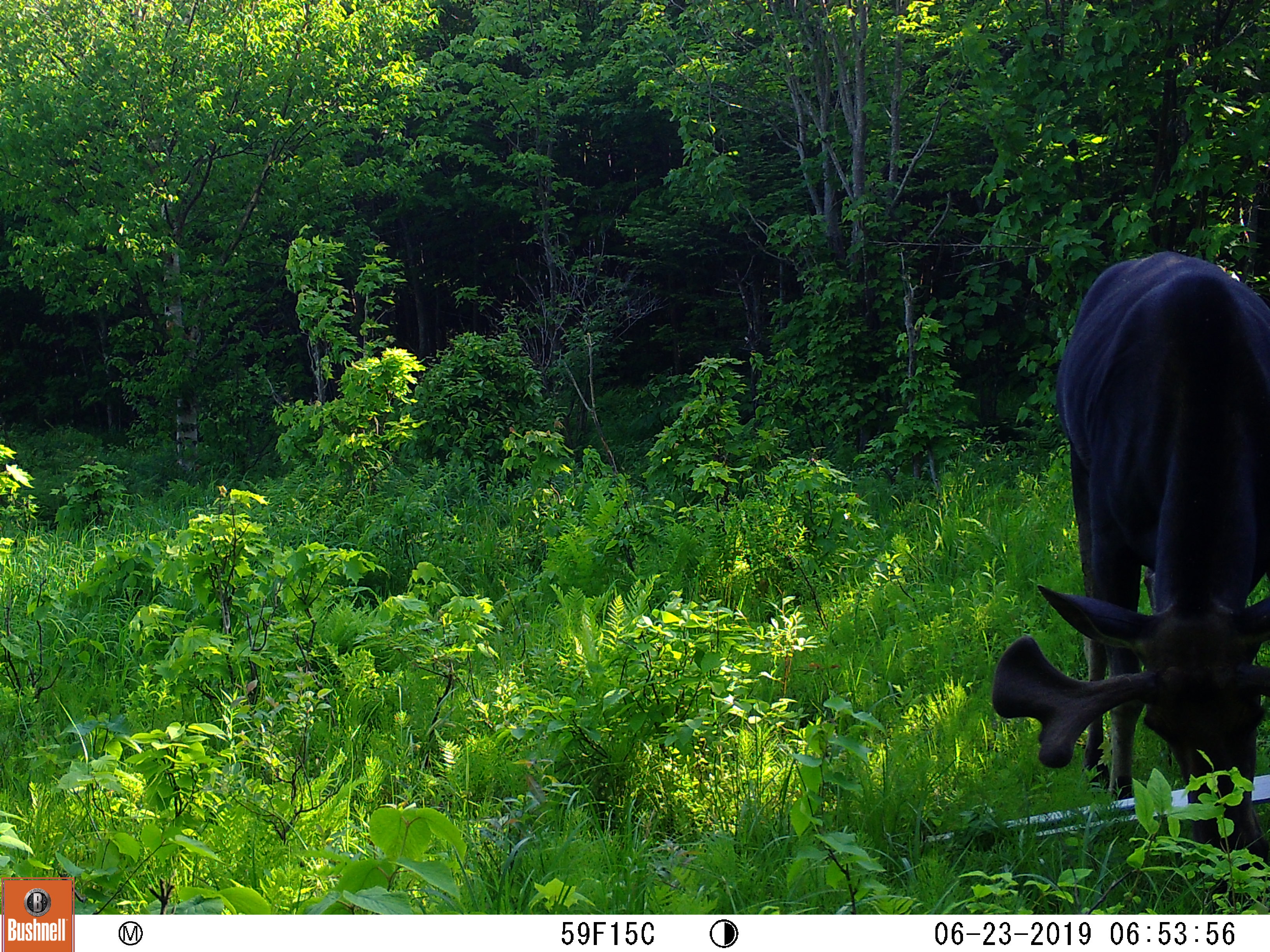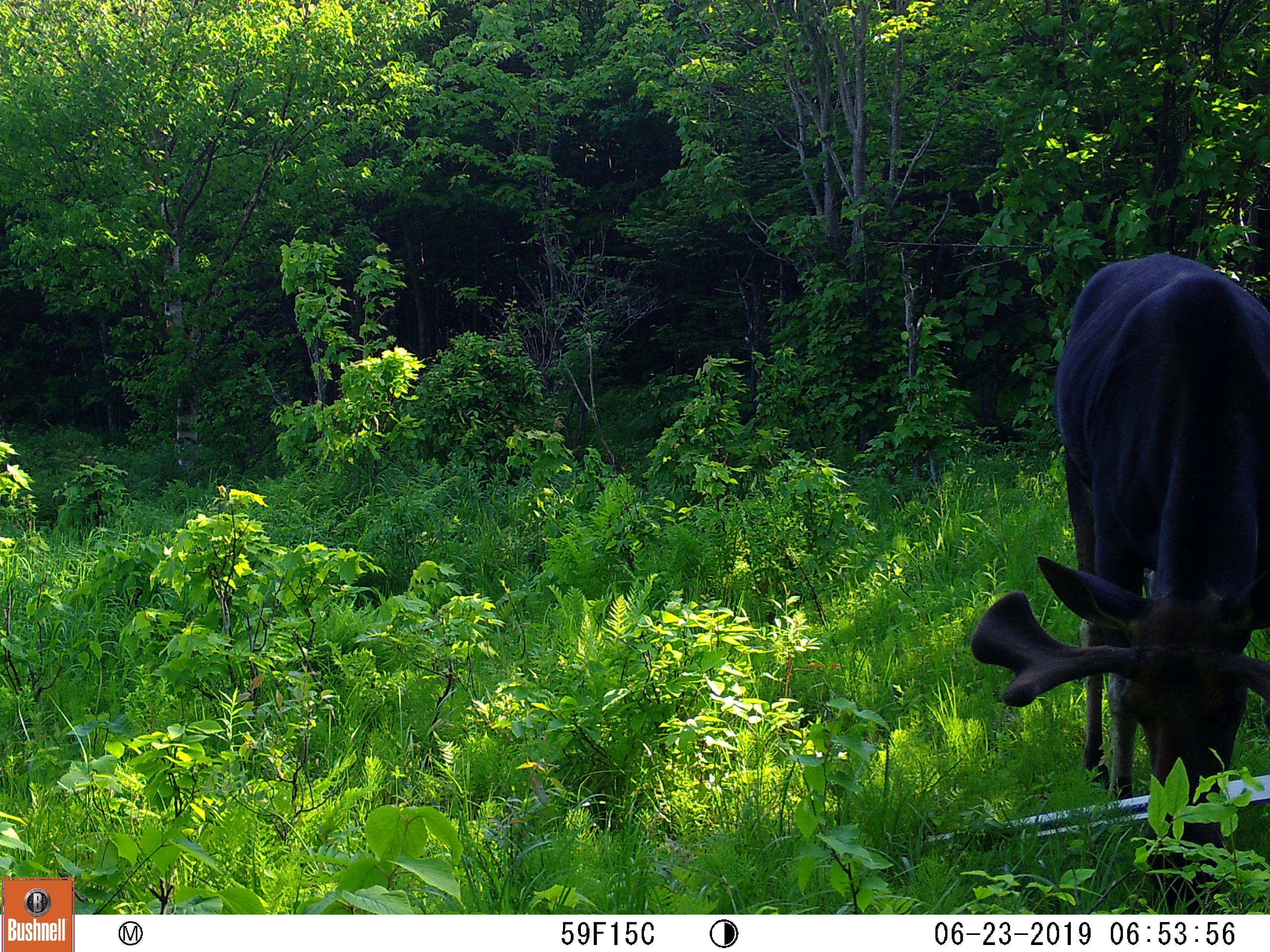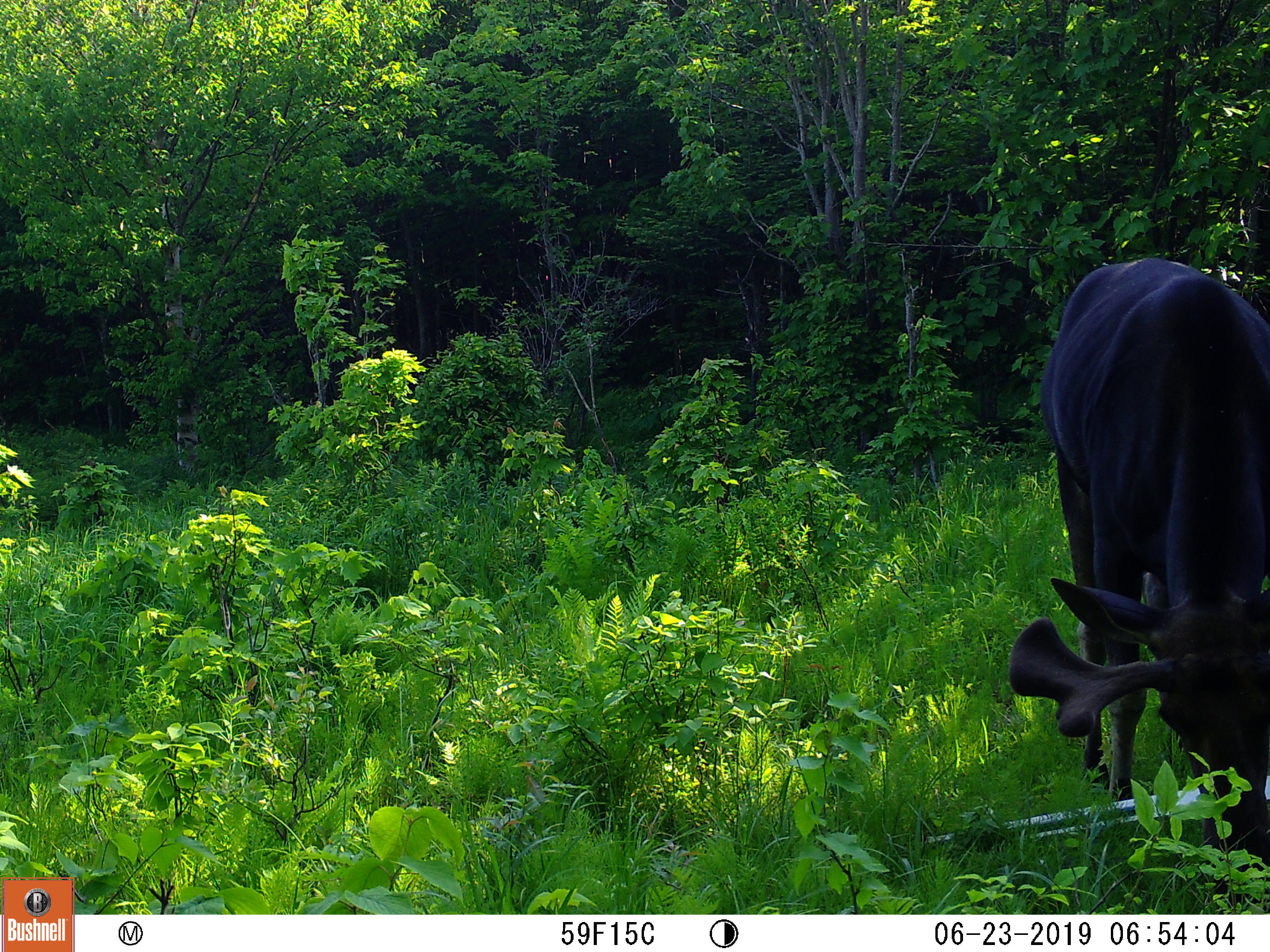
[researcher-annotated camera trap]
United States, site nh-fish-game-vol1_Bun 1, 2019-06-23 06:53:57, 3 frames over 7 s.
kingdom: Animalia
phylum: Chordata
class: Mammalia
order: Artiodactyla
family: Cervidae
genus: Alces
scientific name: Alces alces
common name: moose